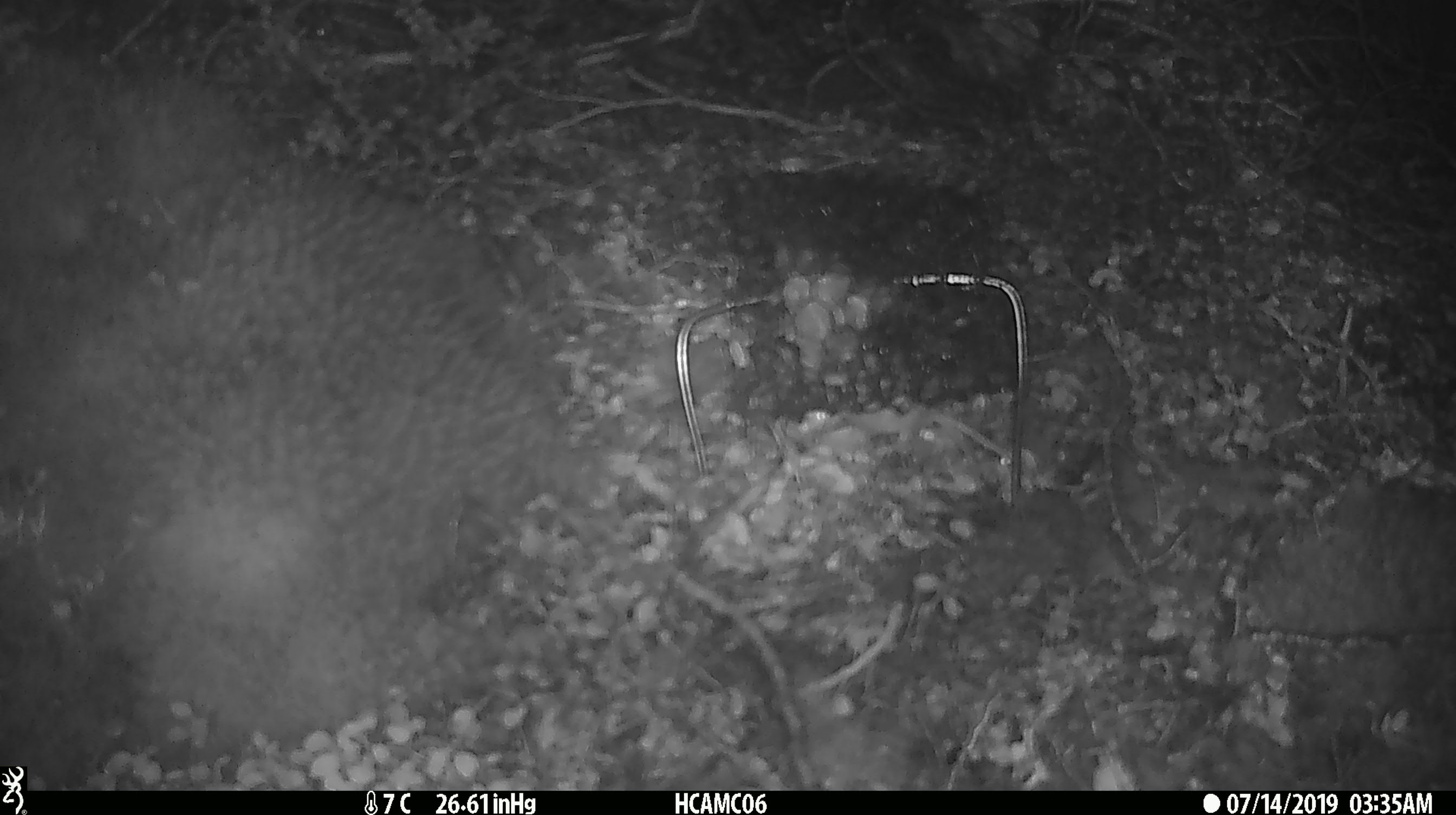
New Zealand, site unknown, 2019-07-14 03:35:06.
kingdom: Animalia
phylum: Chordata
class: Mammalia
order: Rodentia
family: Muridae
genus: Mus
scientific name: Mus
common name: mouse